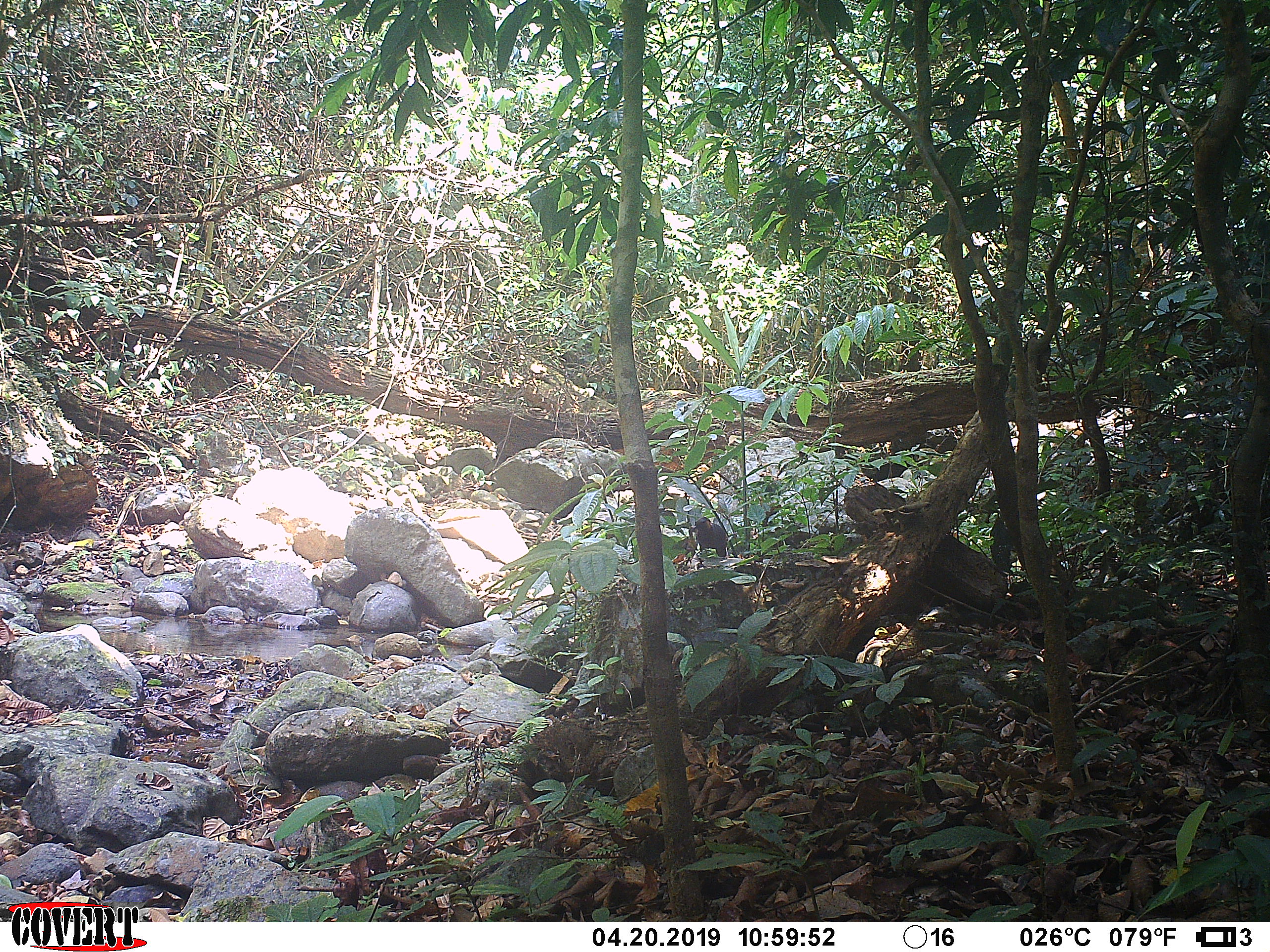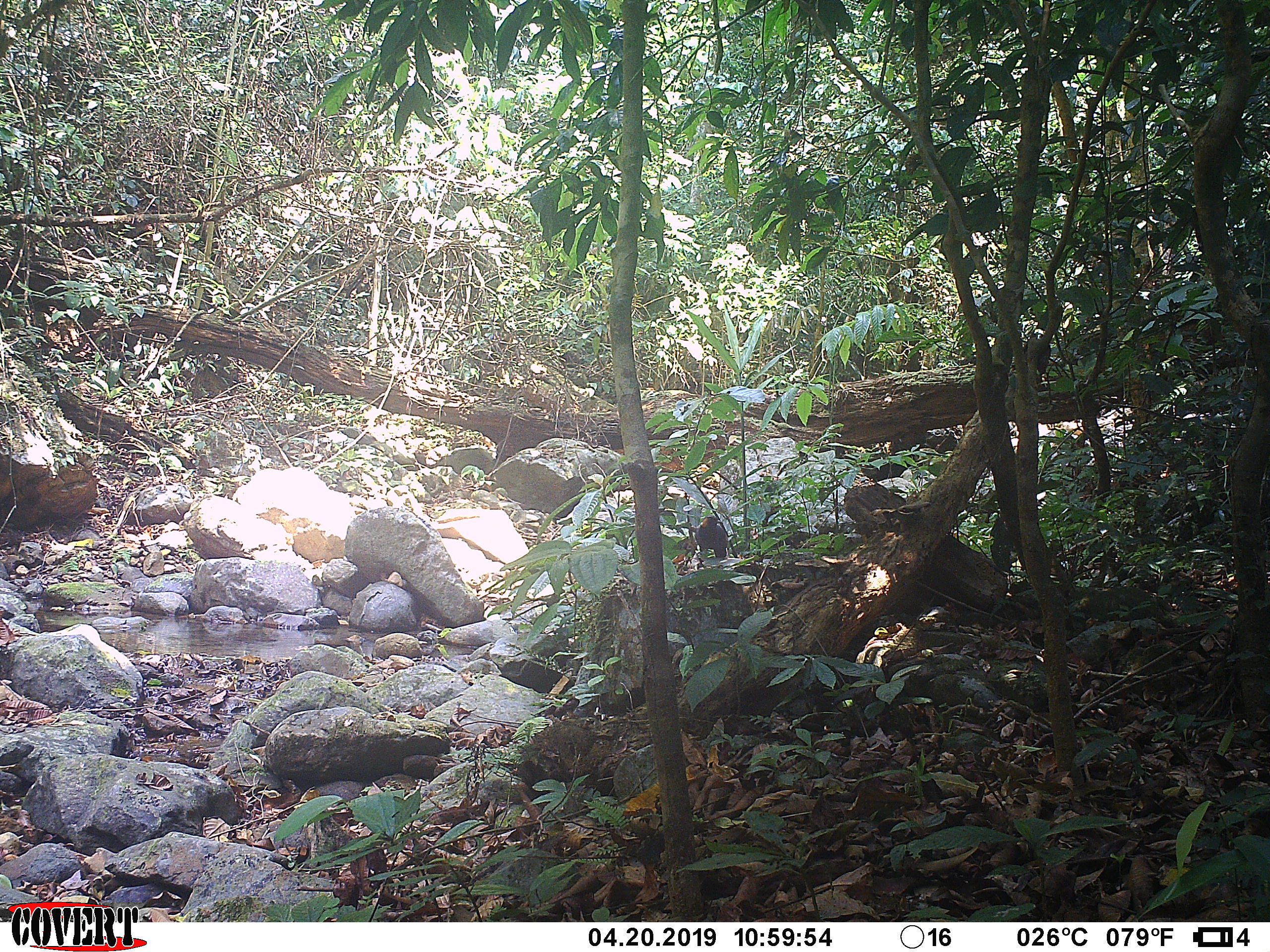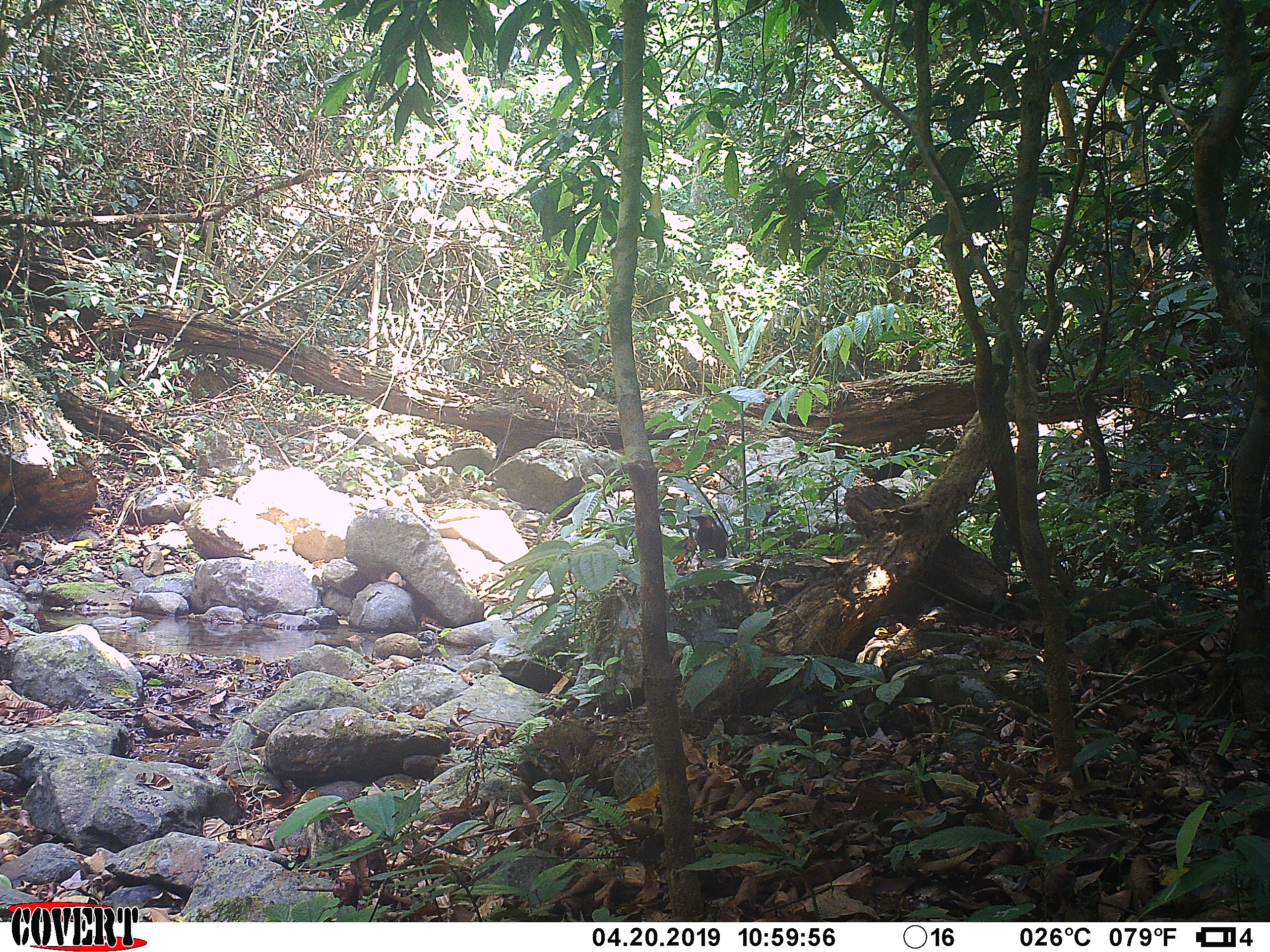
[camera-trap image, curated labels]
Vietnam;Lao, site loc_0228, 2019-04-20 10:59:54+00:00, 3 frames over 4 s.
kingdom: Animalia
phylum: Chordata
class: Aves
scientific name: Aves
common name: bird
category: unidentified bird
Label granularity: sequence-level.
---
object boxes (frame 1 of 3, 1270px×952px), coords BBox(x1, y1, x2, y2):
unidentified bird: BBox(688, 517, 729, 559)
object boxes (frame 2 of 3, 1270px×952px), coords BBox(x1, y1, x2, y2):
unidentified bird: BBox(695, 515, 729, 559)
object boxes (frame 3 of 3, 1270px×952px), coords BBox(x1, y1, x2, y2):
unidentified bird: BBox(689, 513, 729, 559)